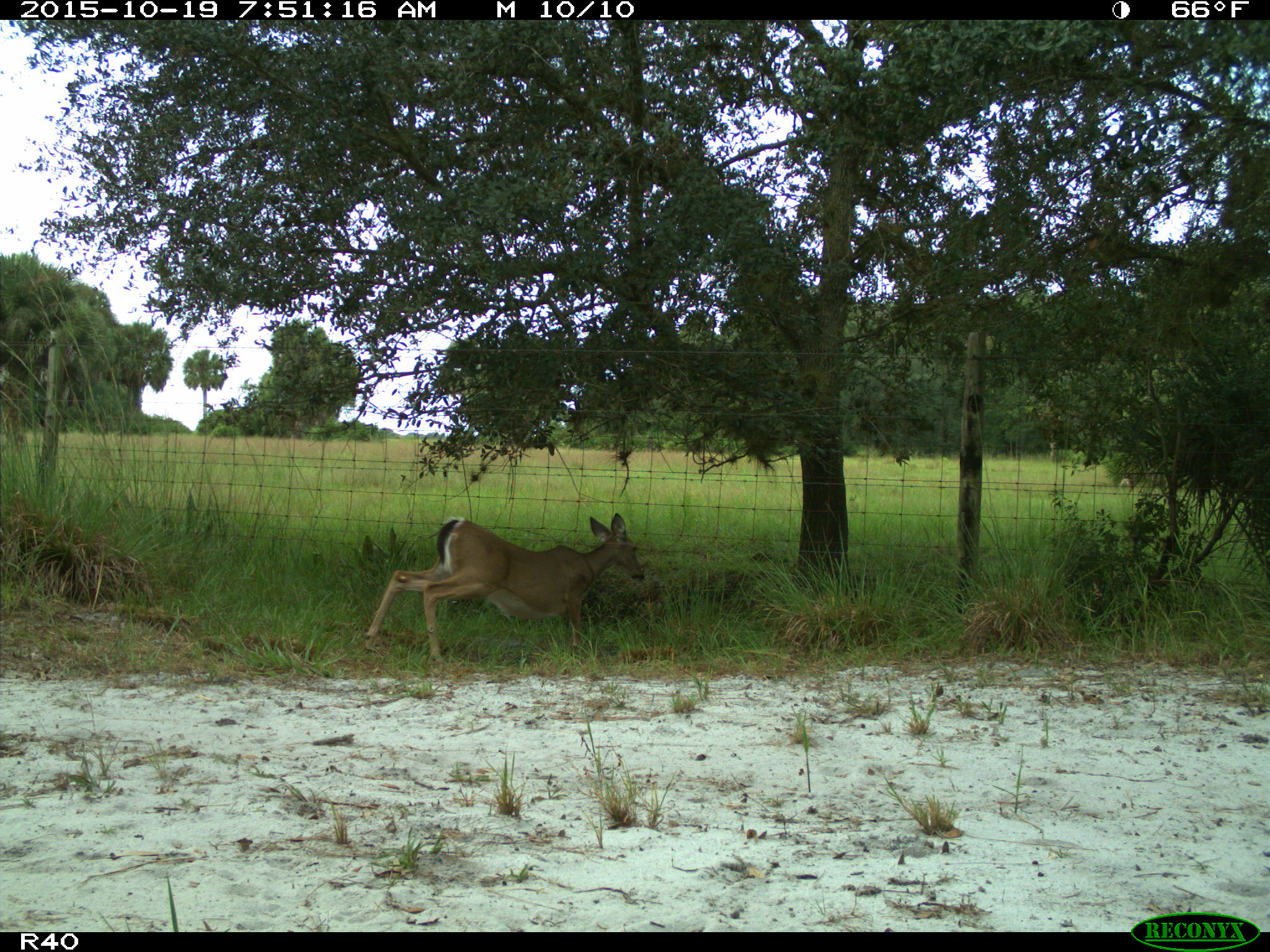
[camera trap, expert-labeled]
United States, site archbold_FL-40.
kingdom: Animalia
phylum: Chordata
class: Mammalia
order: Artiodactyla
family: Cervidae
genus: Odocoileus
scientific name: Odocoileus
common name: deer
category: unidentified deer